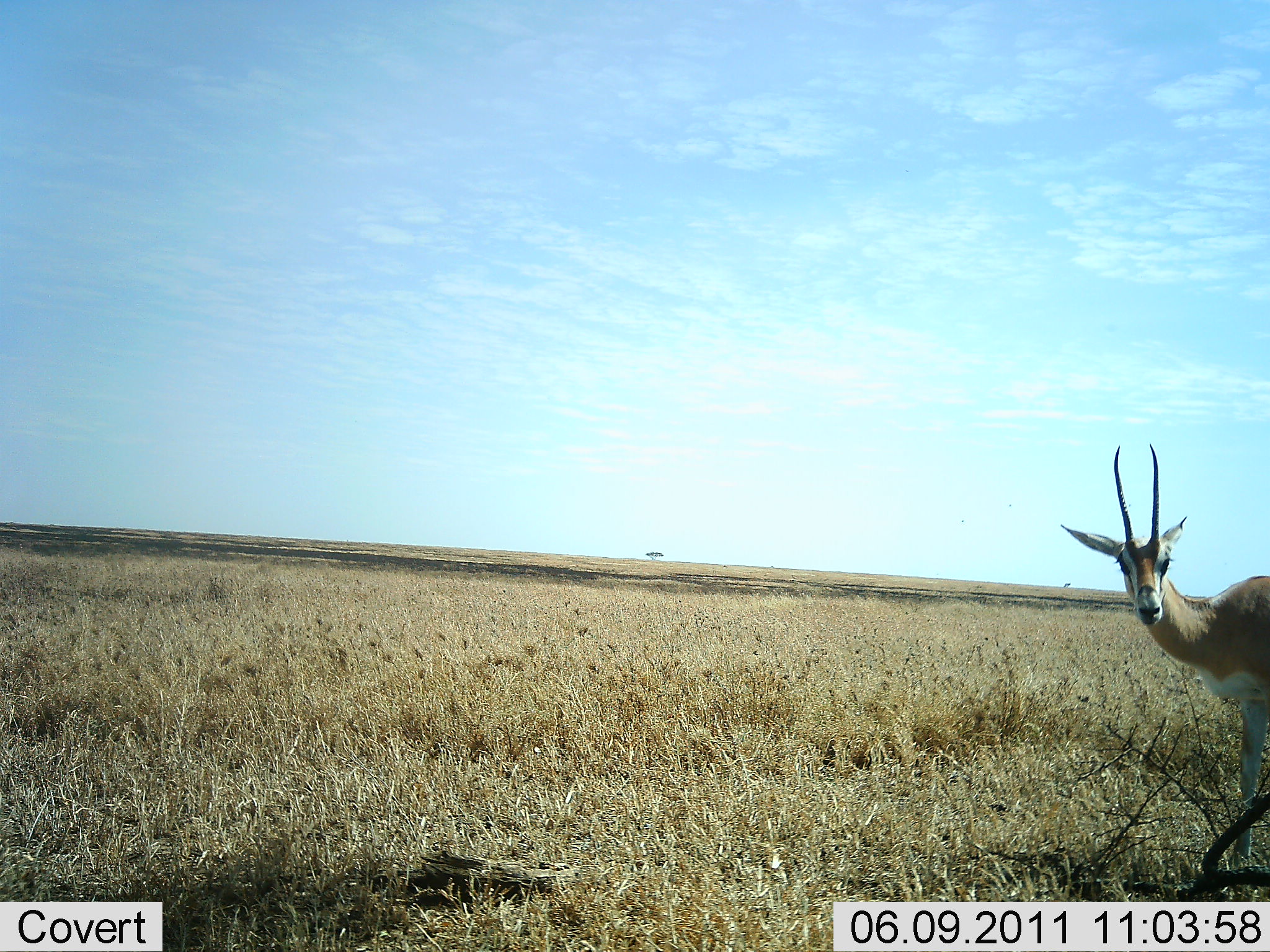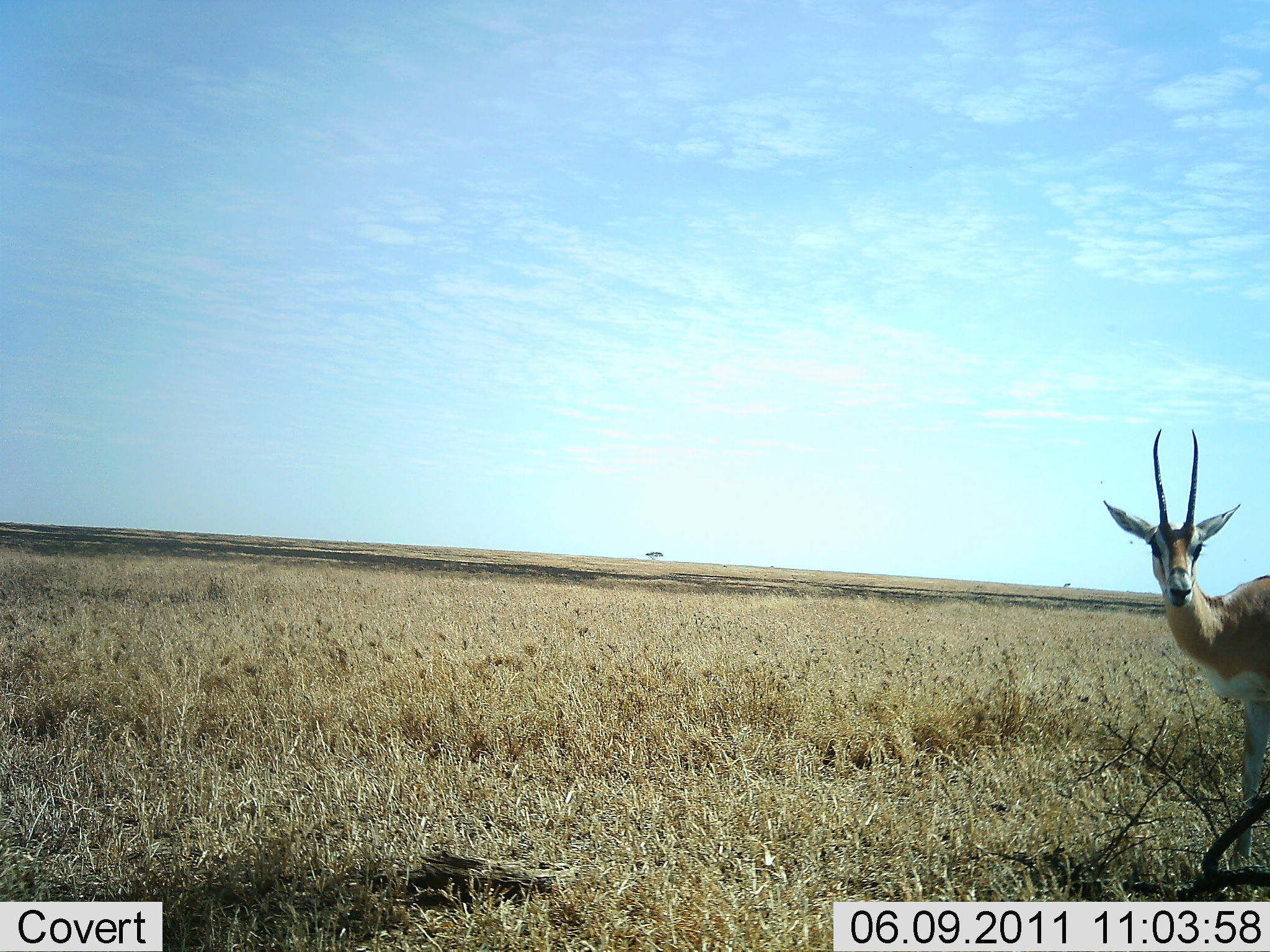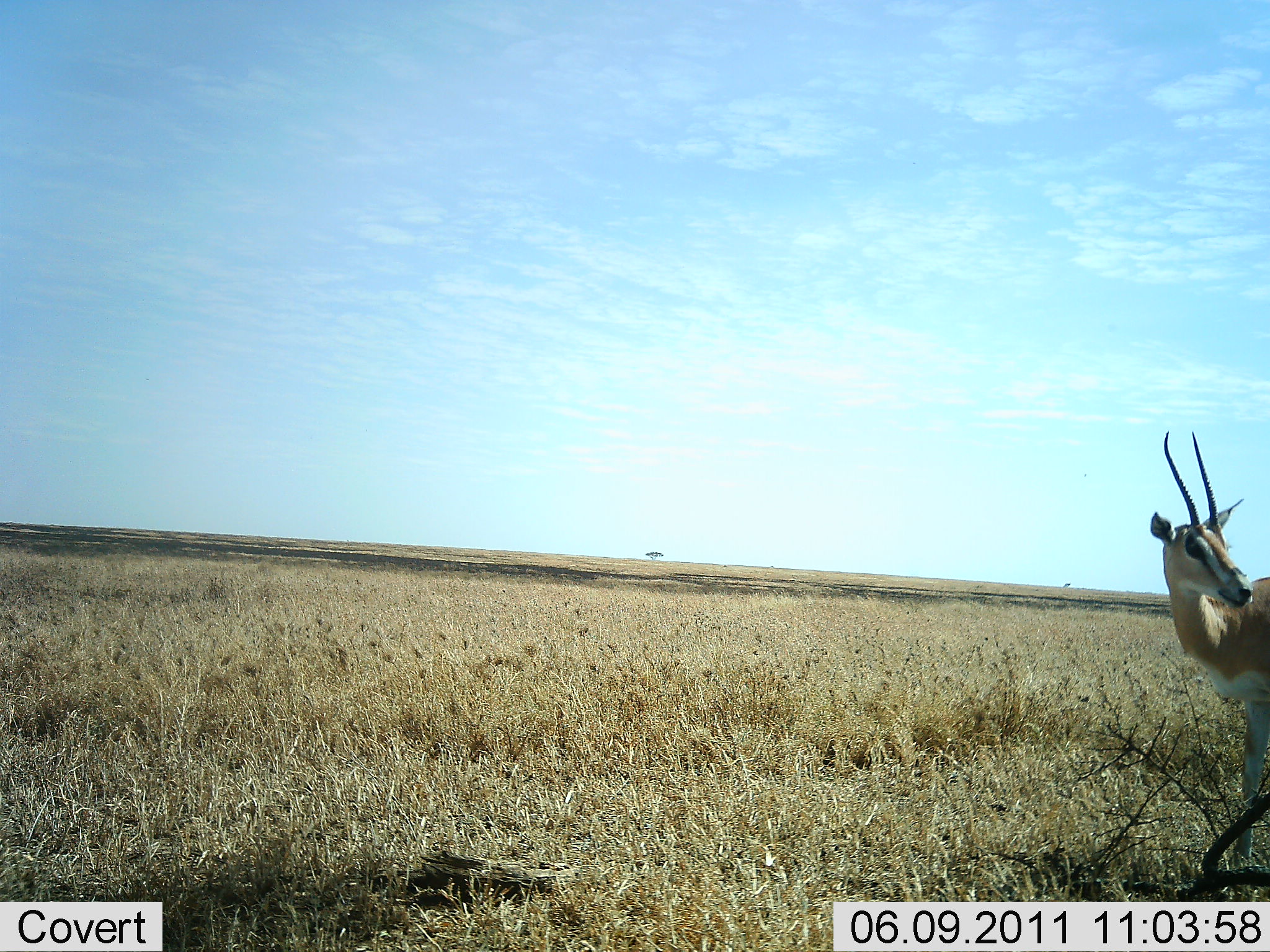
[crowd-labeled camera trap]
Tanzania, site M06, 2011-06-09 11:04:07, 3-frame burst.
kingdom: Animalia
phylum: Chordata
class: Mammalia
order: Artiodactyla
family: Bovidae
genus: Nanger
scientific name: Nanger granti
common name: grant's gazelle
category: gazellegrants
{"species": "gazellegrants (grant's gazelle) (Nanger granti)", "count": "1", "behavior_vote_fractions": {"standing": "92%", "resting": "0%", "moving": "8%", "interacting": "0%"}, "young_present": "0%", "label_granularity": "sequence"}